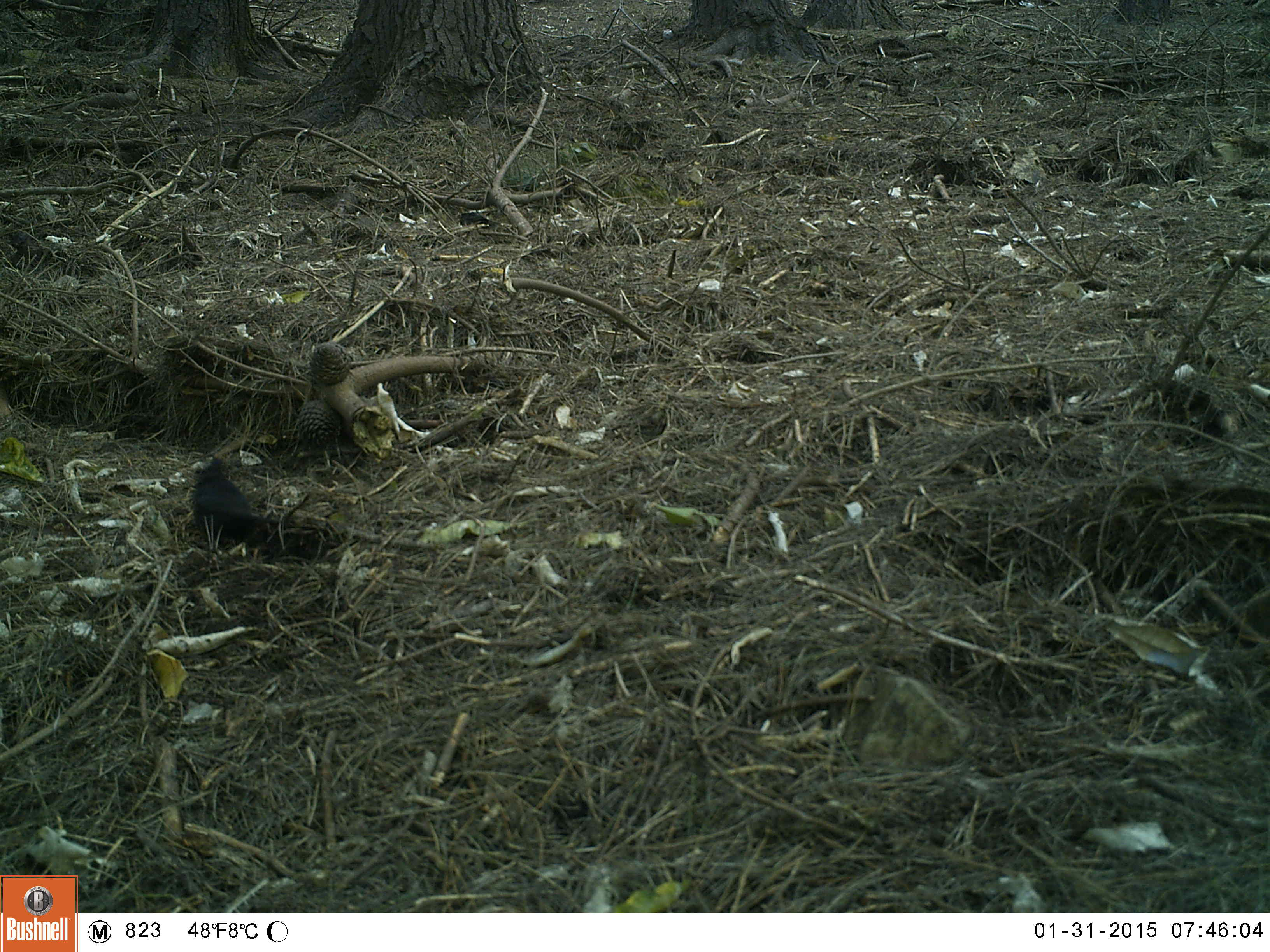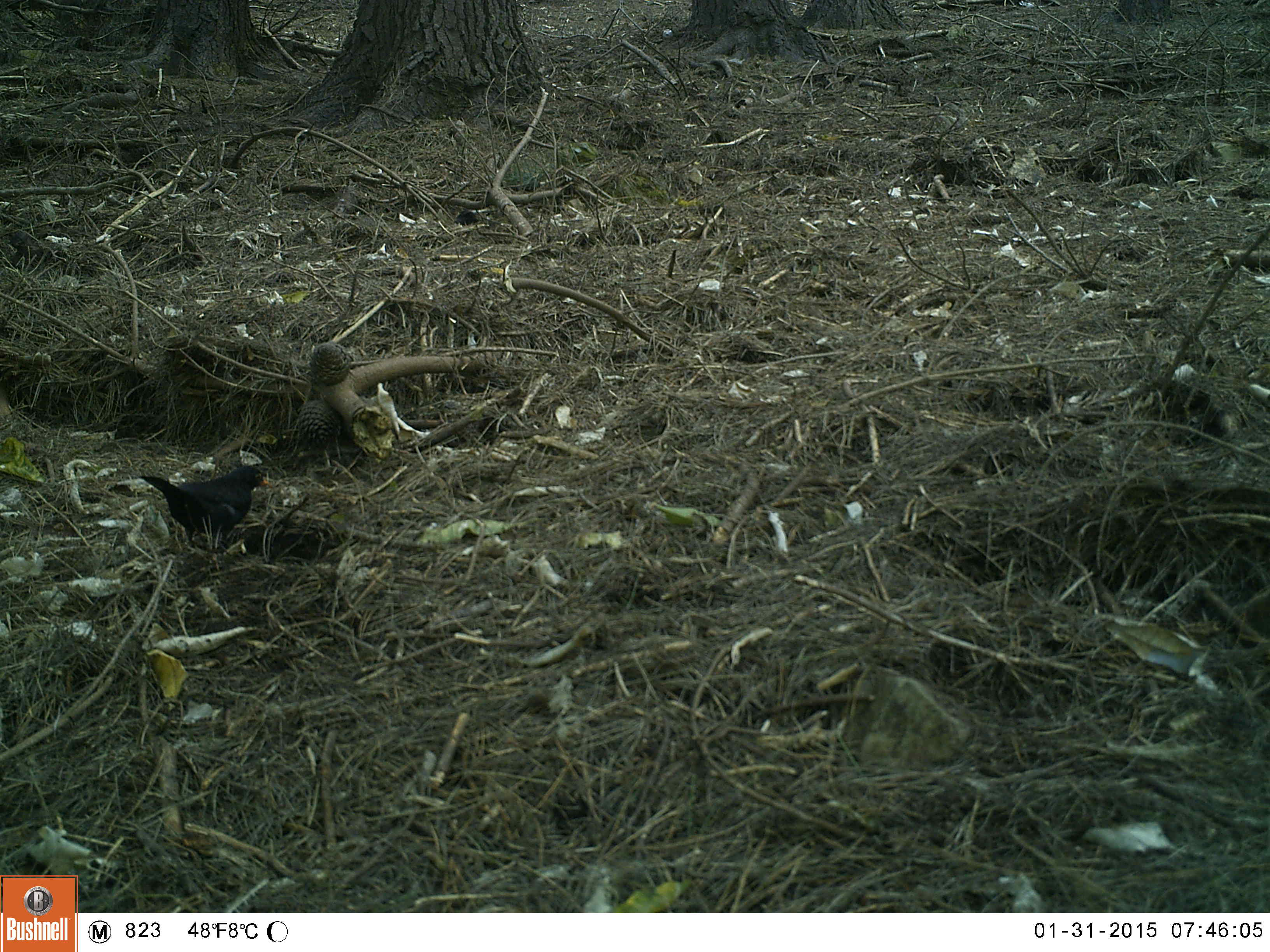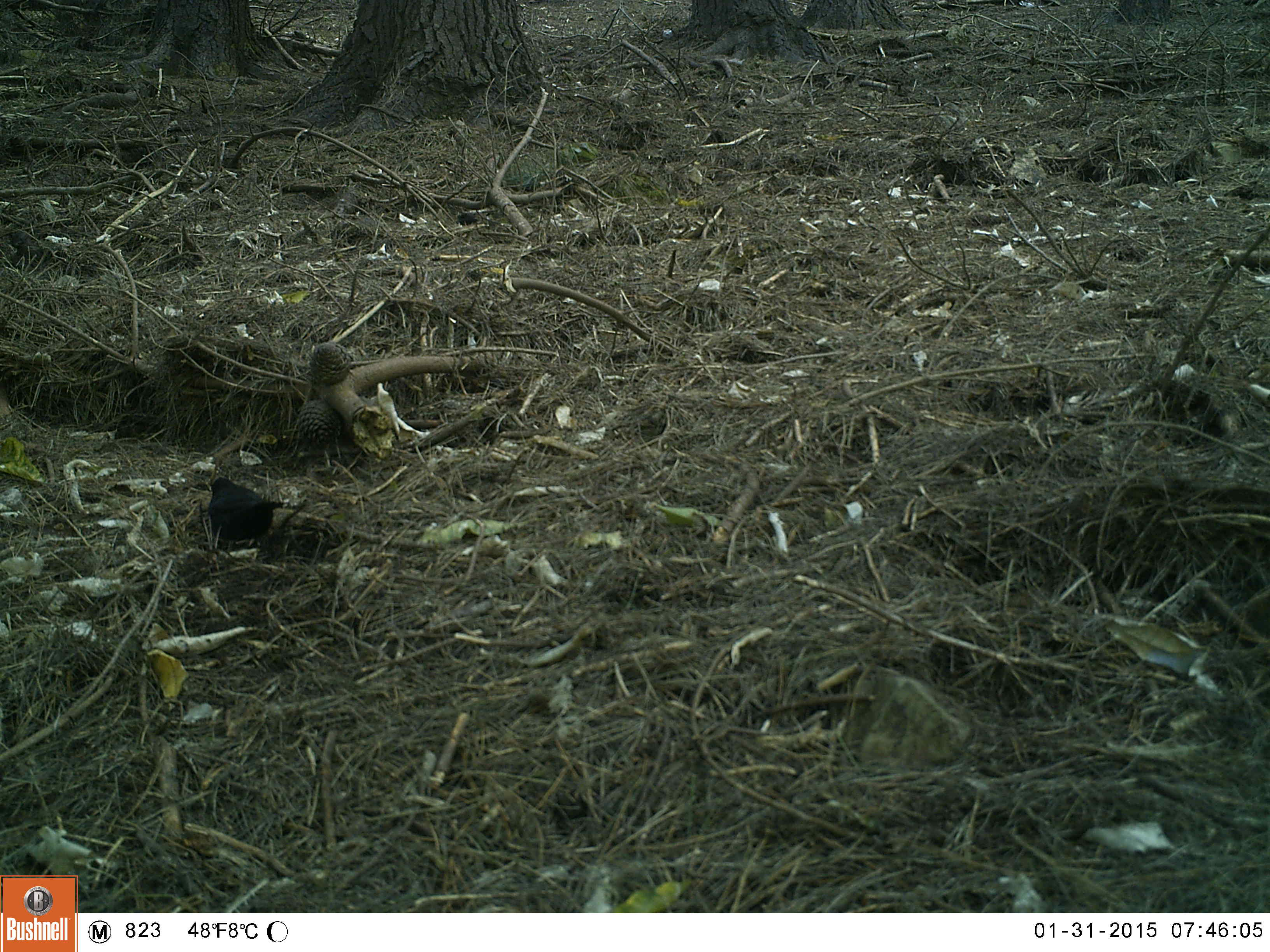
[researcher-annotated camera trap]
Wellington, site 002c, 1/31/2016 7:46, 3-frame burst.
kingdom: Animalia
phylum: Chordata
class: Aves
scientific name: Aves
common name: bird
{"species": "bird (Aves)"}